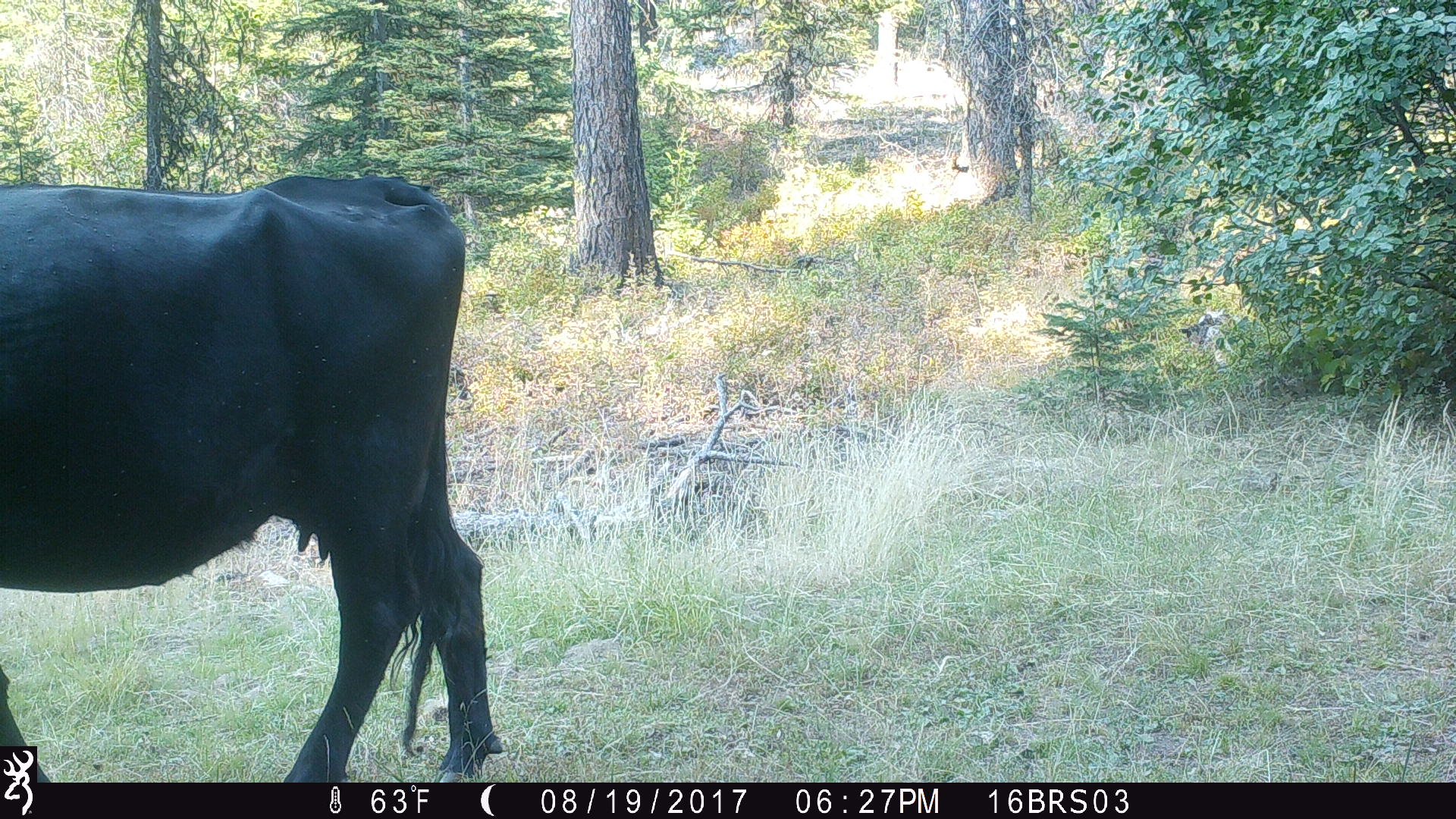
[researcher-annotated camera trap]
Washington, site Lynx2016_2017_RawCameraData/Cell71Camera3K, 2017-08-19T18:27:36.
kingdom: Animalia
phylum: Chordata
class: Mammalia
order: Artiodactyla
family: Bovidae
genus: Bos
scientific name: Bos taurus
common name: domestic cattle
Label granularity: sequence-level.